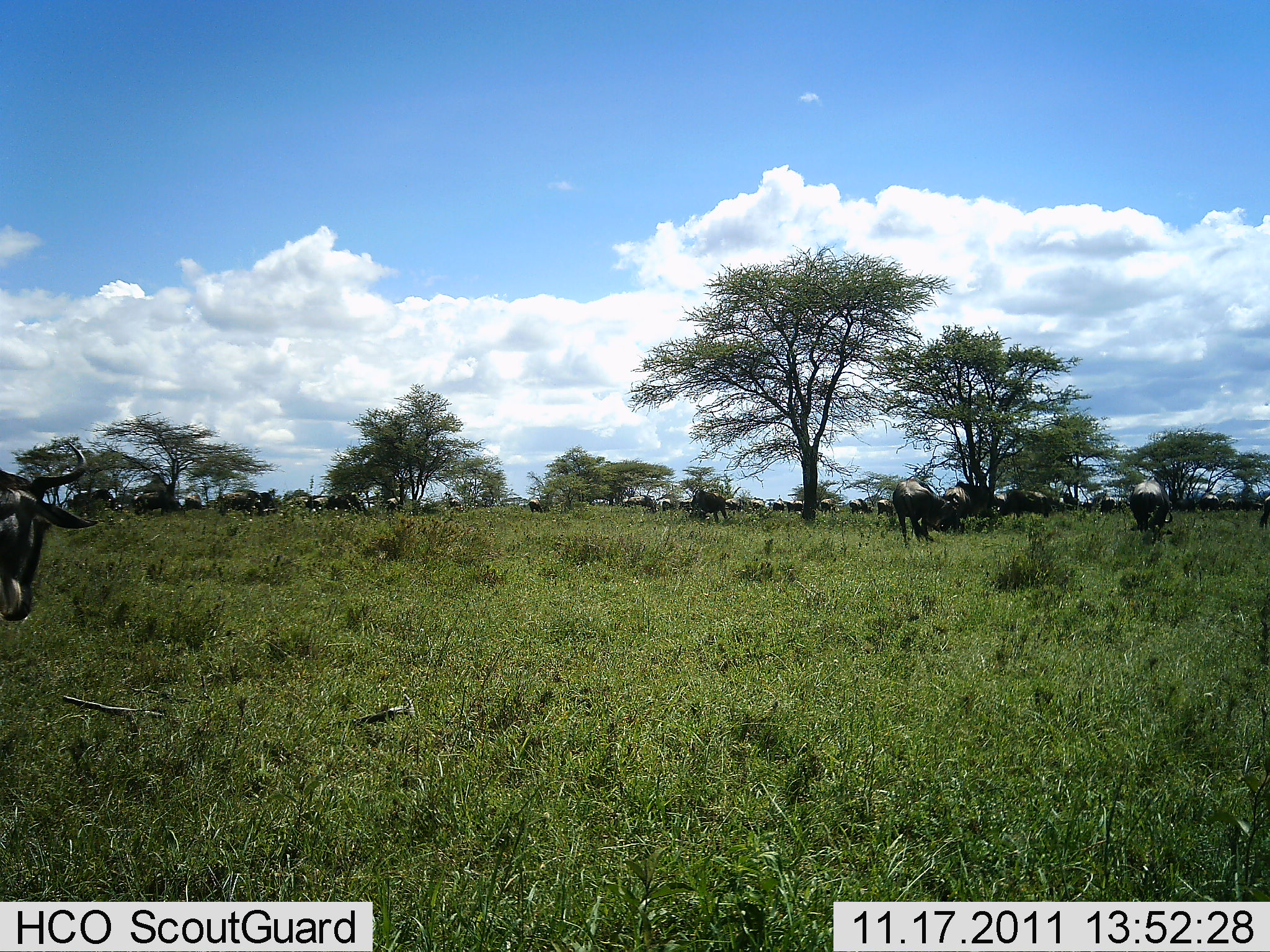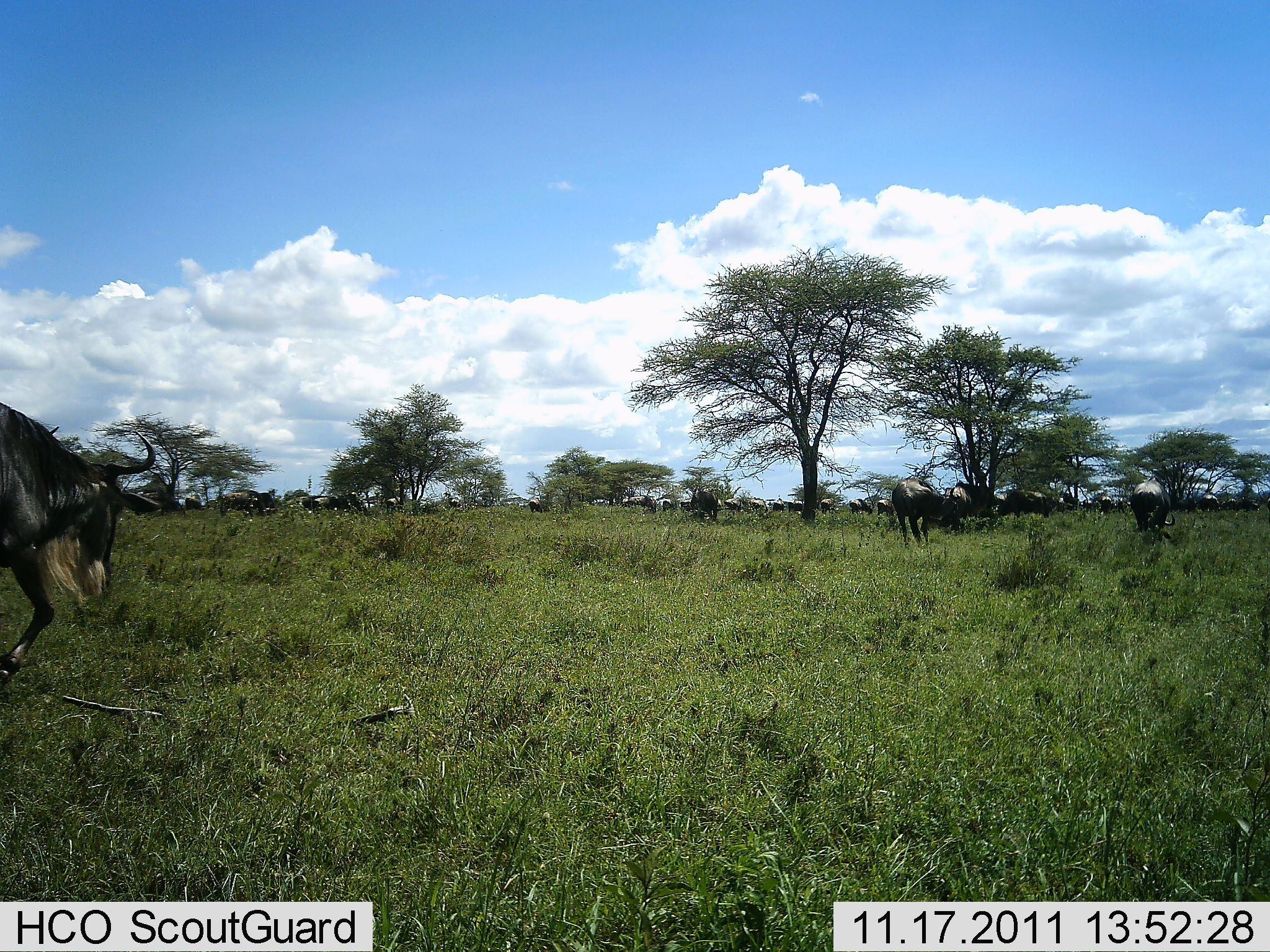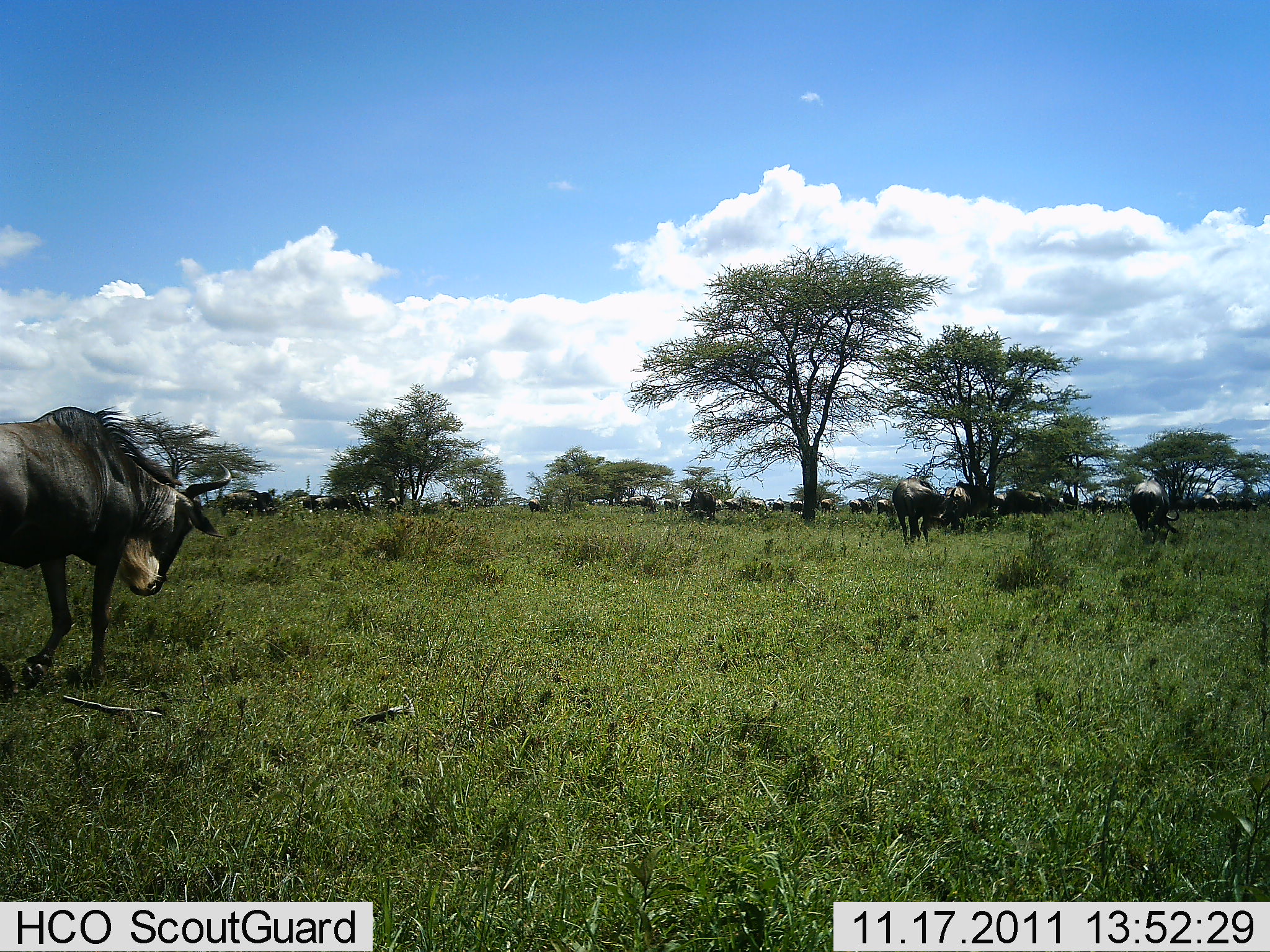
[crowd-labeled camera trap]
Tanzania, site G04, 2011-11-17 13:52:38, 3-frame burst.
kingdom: Animalia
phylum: Chordata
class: Mammalia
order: Artiodactyla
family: Bovidae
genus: Connochaetes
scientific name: Connochaetes taurinus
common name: blue wildebeest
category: wildebeest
Wildebeest (blue wildebeest) (Connochaetes taurinus), count 11-50. Behavior (volunteer vote fractions): standing 33%, resting 8%, moving 92%, interacting 0%. Young present (vote fraction): 0%. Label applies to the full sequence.